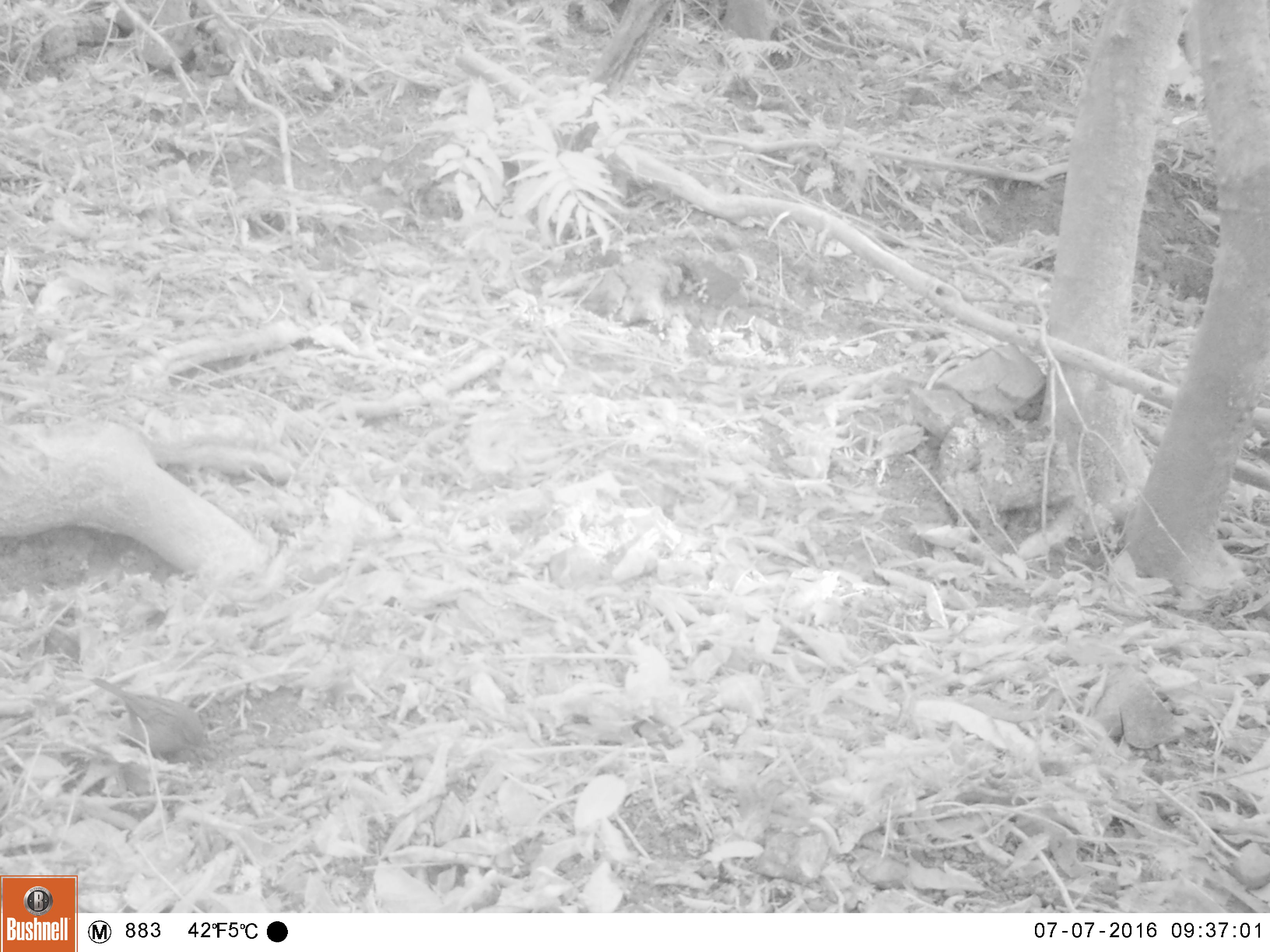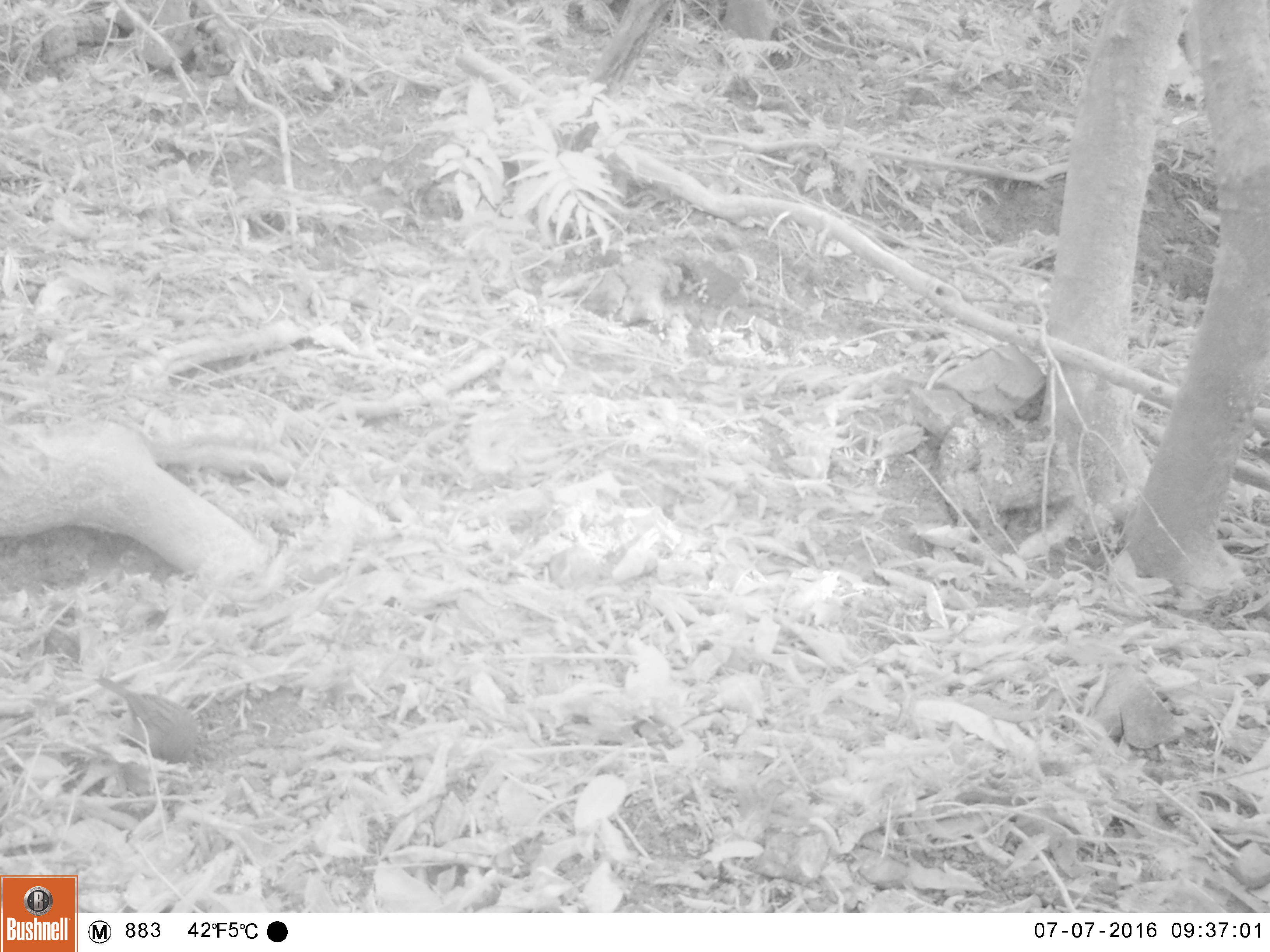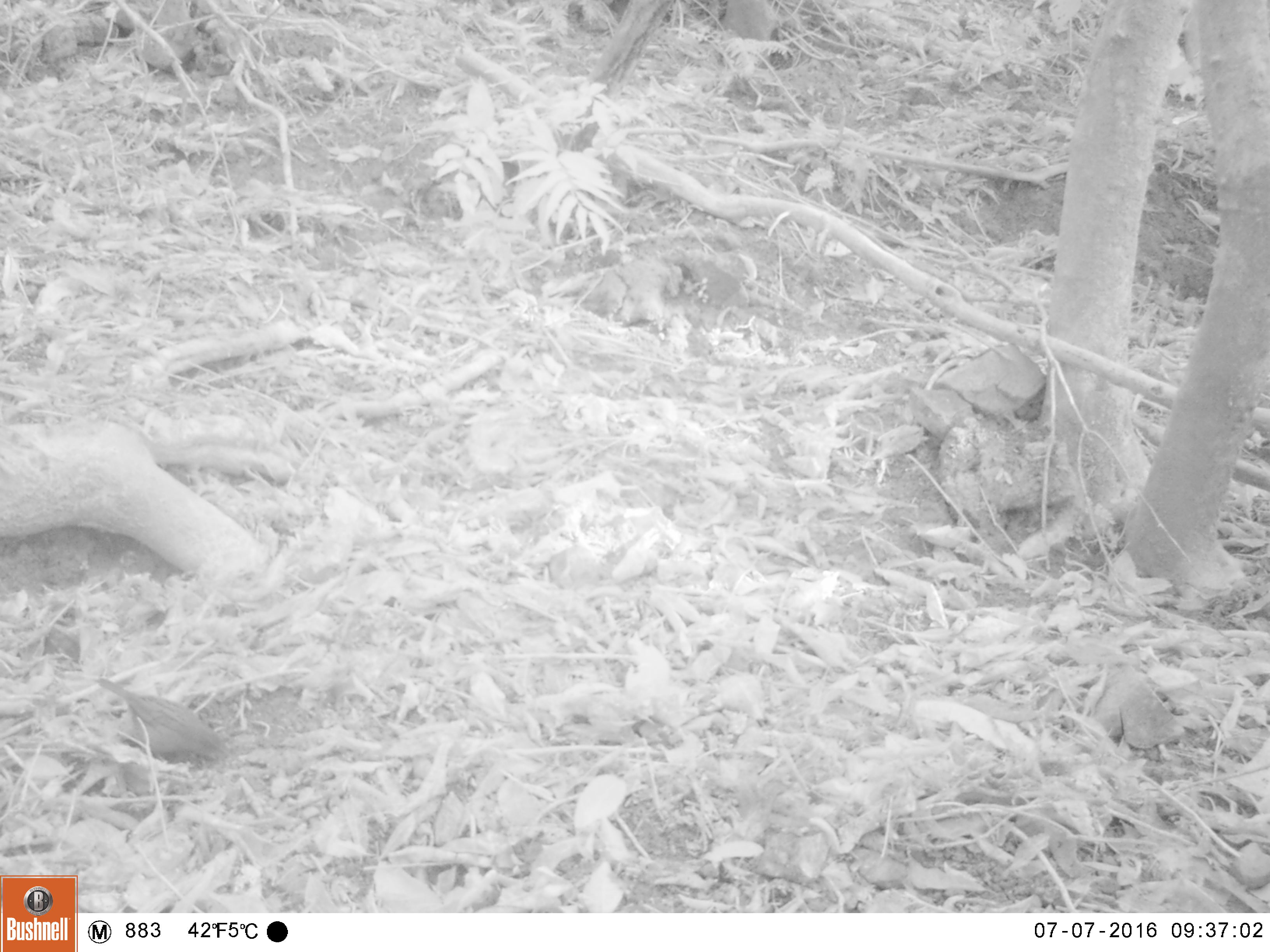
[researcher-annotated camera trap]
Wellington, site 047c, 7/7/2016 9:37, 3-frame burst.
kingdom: Animalia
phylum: Chordata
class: Aves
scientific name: Aves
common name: bird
Bird (Aves).